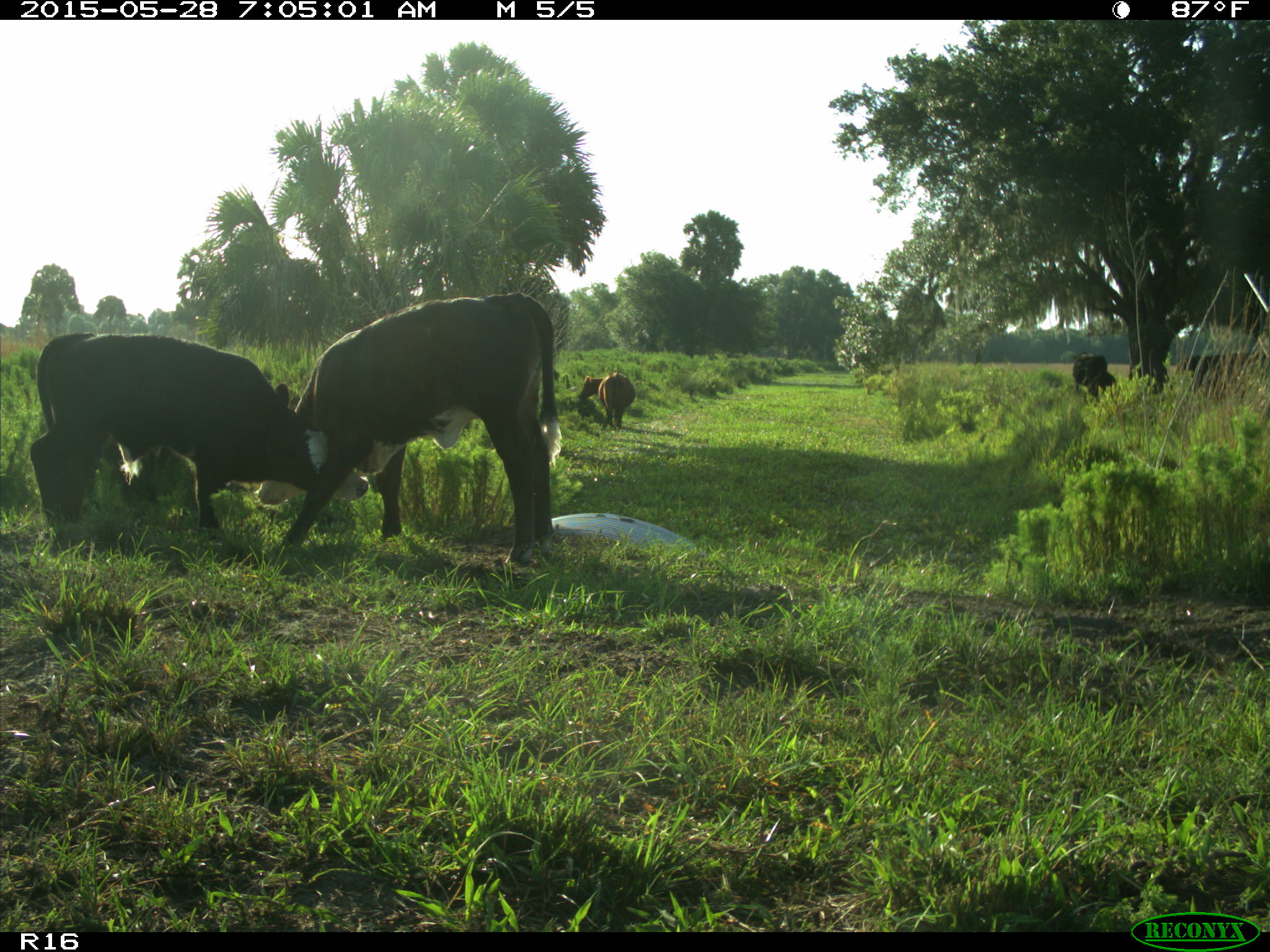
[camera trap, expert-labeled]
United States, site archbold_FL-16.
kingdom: Animalia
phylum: Chordata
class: Mammalia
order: Artiodactyla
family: Bovidae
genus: Bos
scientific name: Bos taurus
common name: domestic cow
Bos taurus (domestic cow).